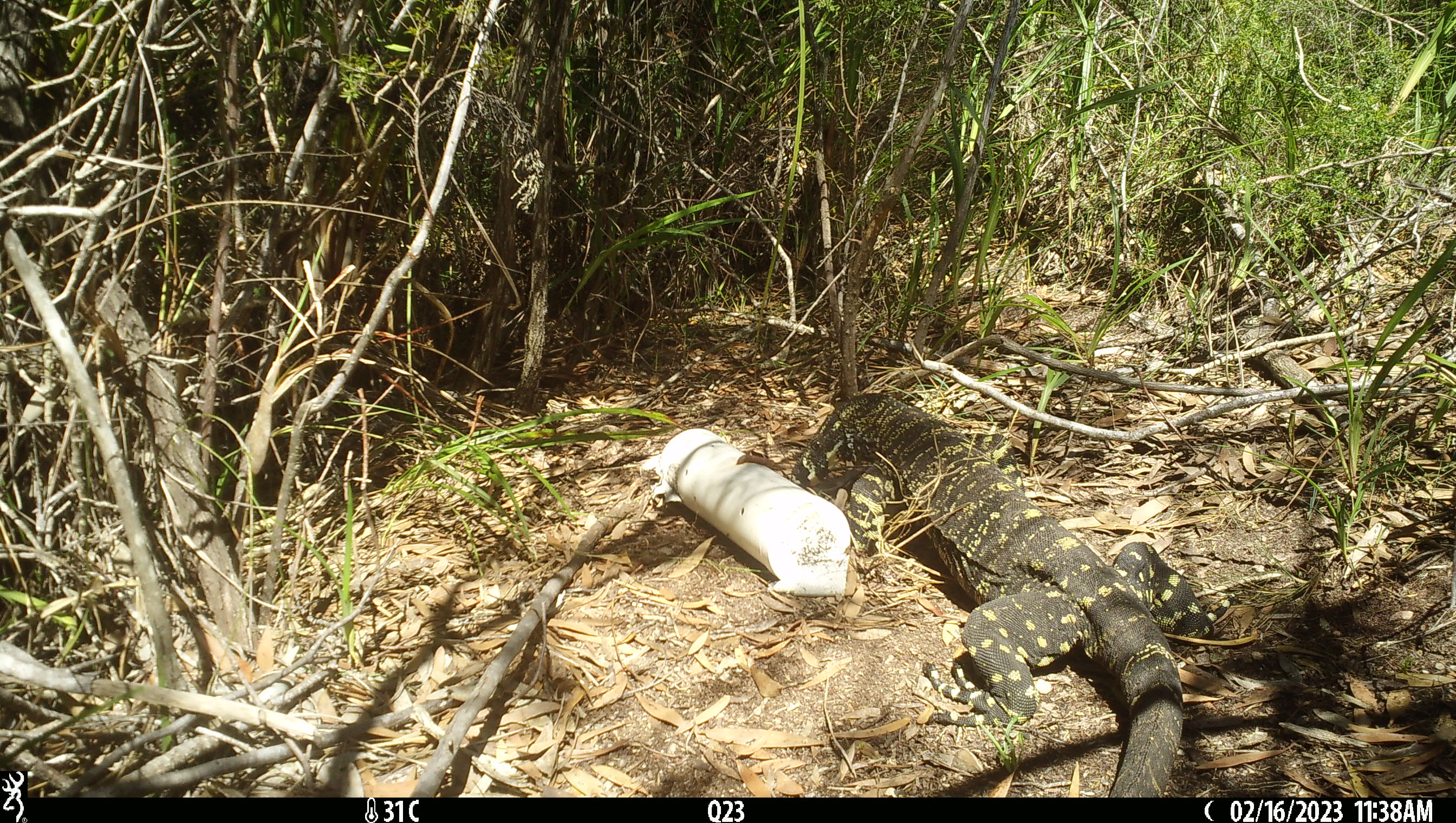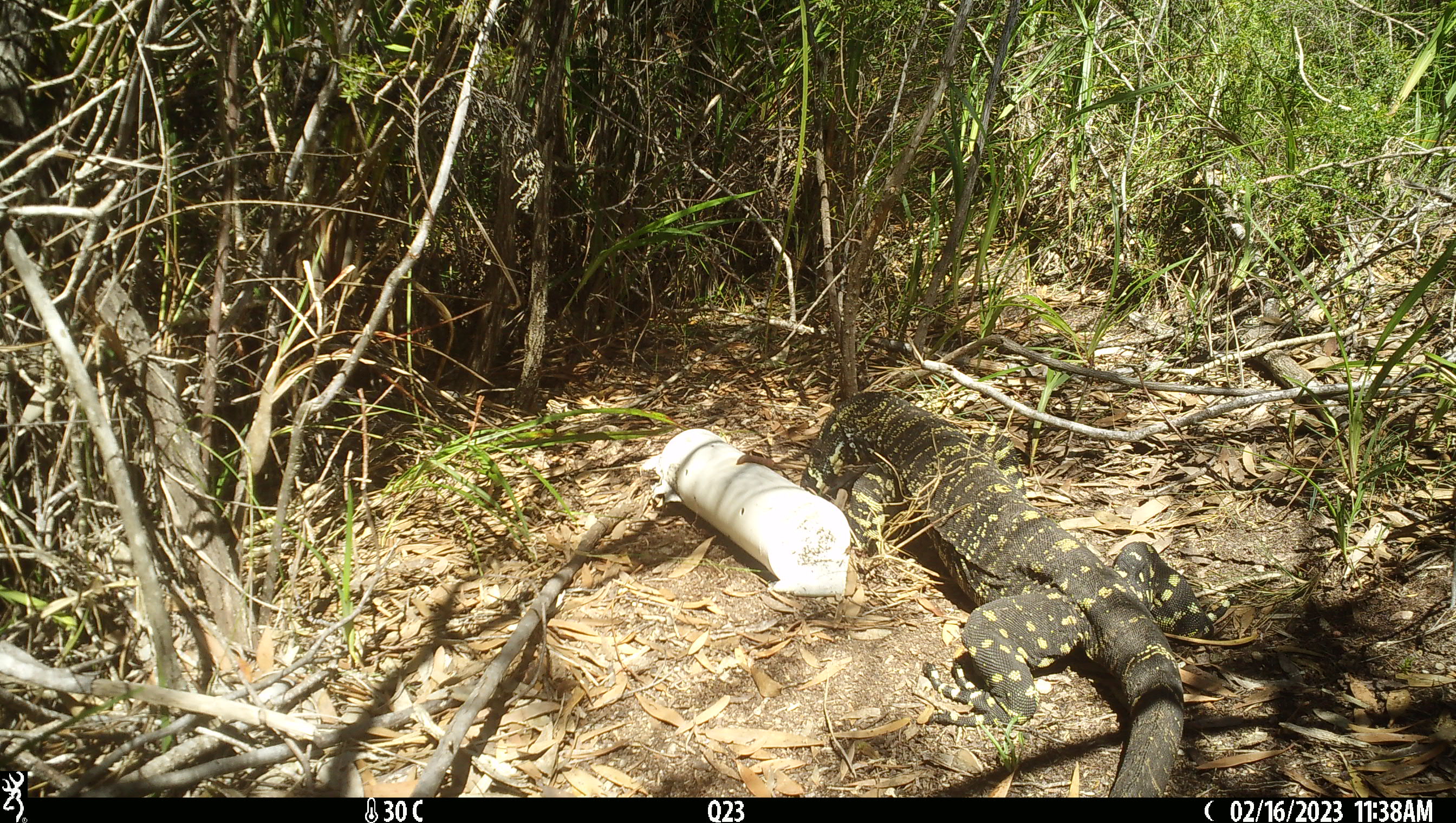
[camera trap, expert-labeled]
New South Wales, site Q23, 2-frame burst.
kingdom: Animalia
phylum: Chordata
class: Reptilia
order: Squamata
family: Varanidae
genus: Varanus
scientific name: Varanus varius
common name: lace monitor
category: goanna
Goanna (lace monitor) (Varanus varius).